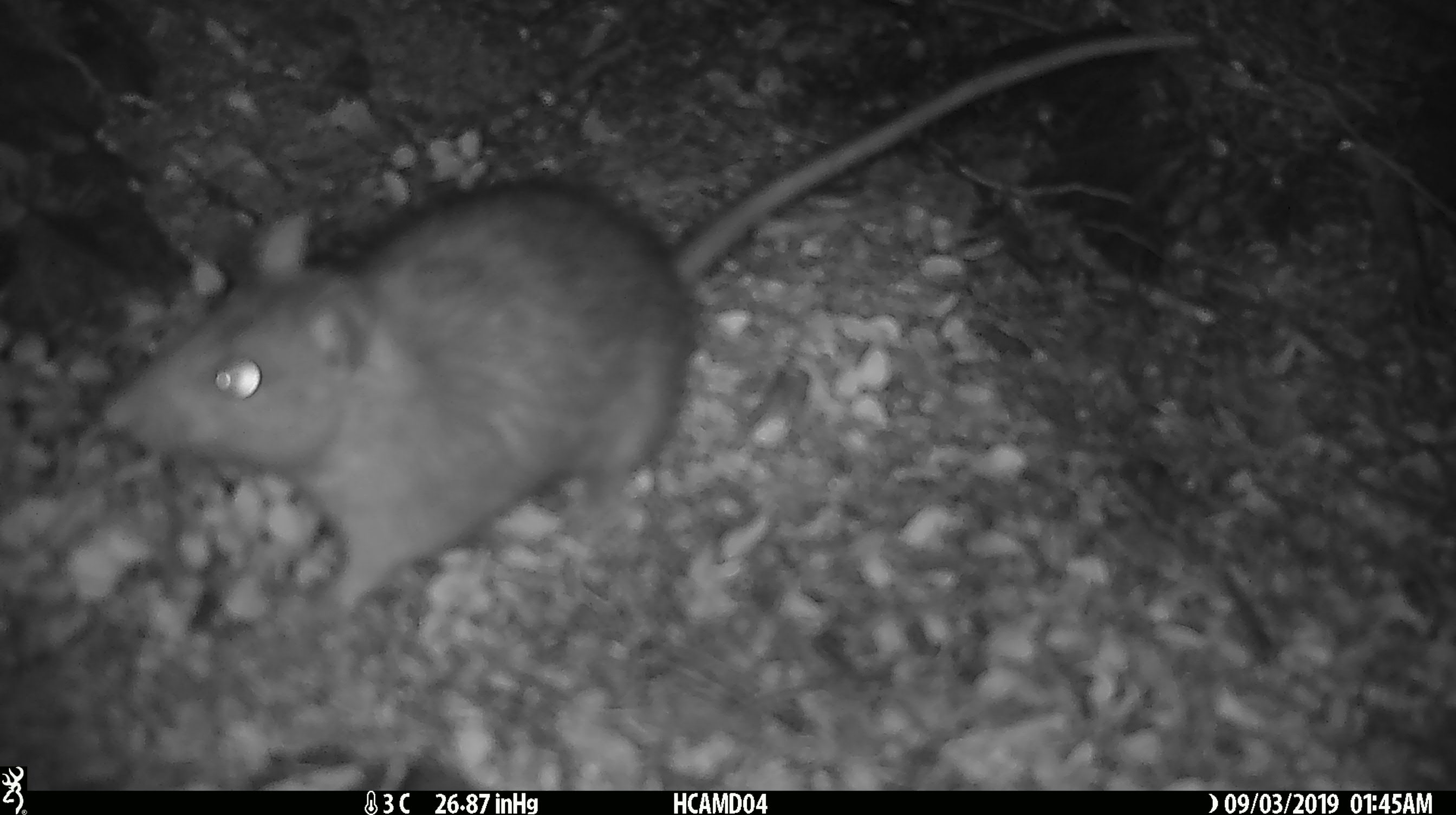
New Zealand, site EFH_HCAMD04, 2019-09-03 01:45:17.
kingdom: Animalia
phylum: Chordata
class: Mammalia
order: Rodentia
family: Muridae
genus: Rattus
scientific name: Rattus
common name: rat